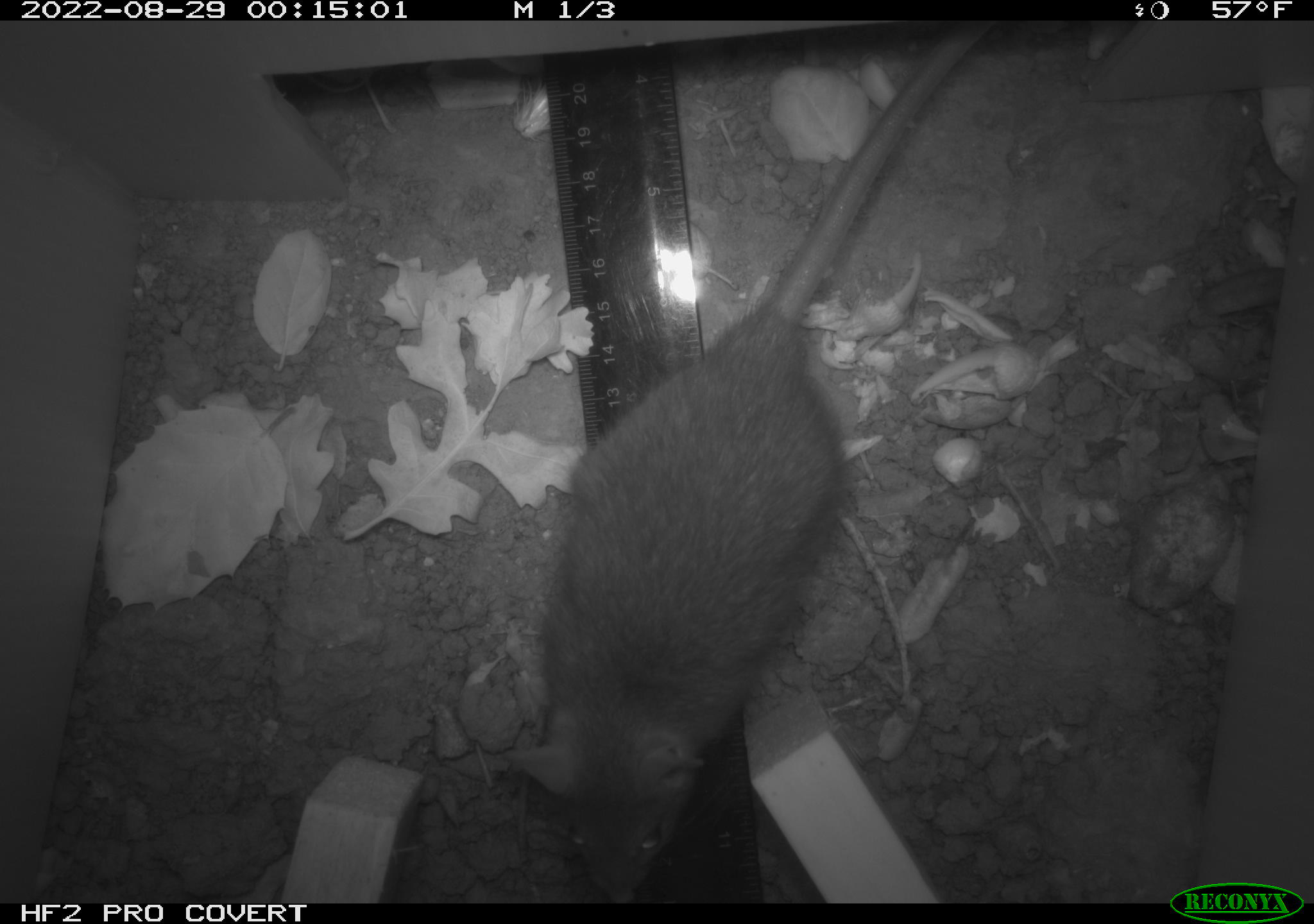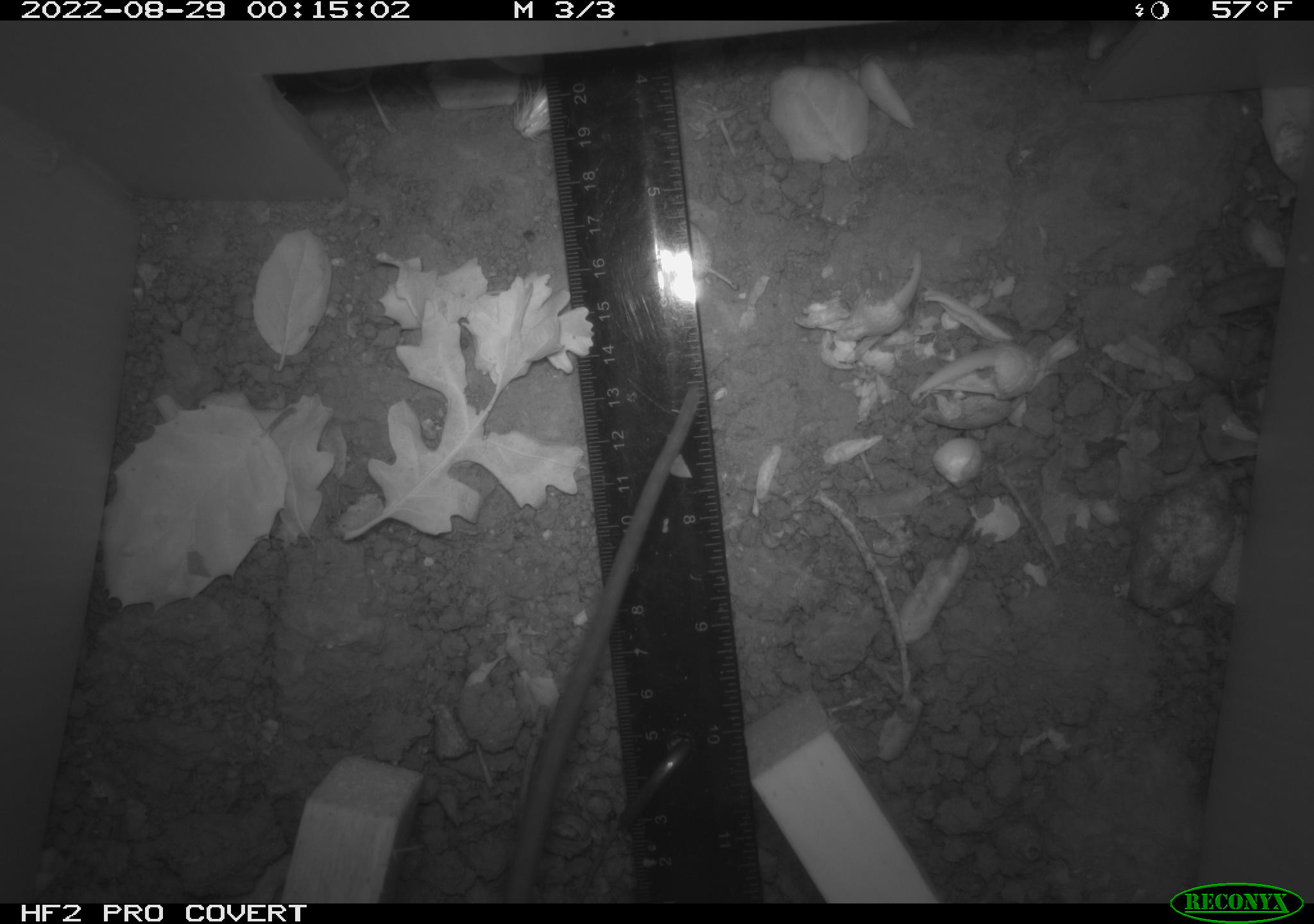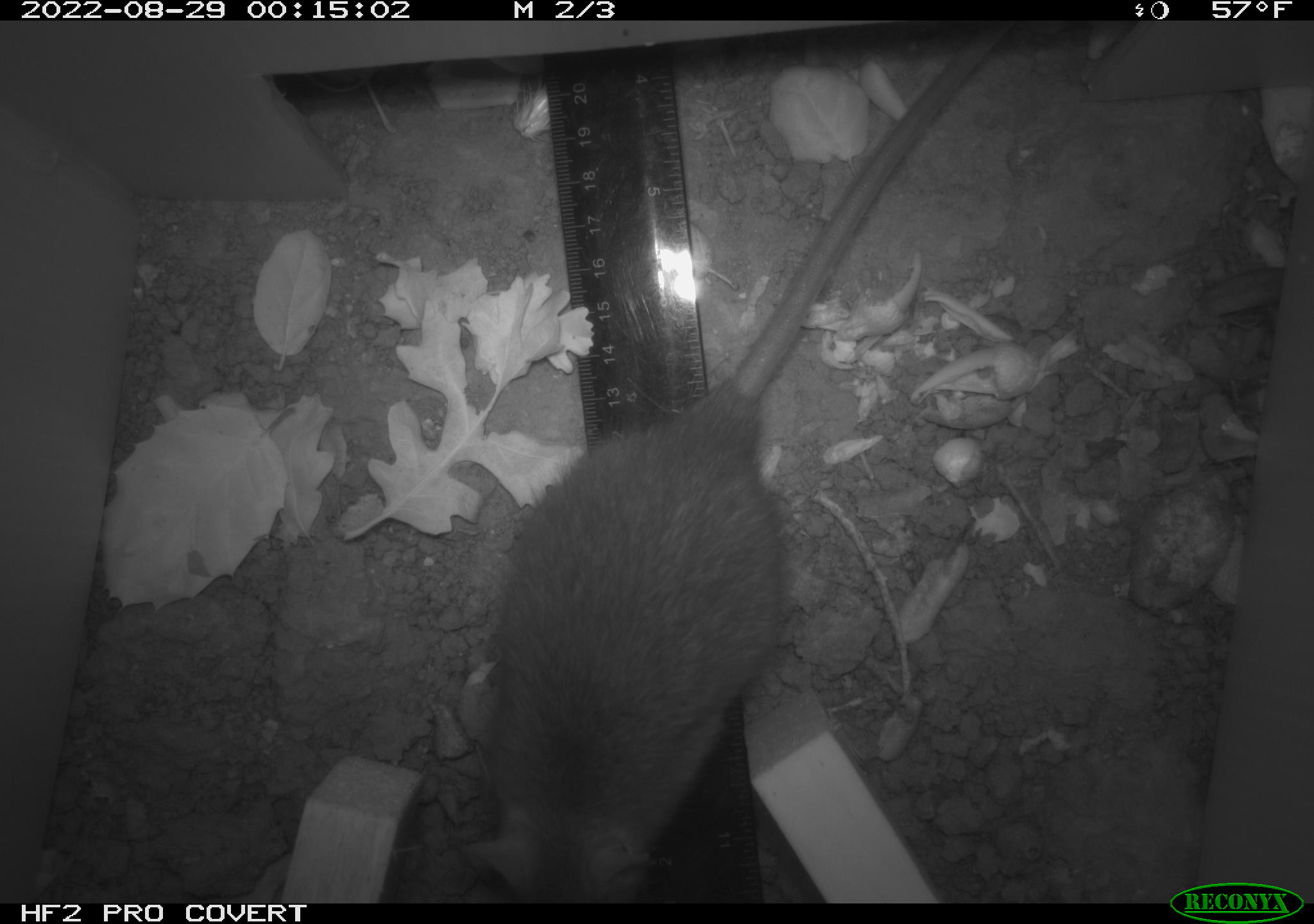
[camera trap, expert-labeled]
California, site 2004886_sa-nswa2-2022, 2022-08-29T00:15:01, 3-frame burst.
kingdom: Animalia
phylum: Chordata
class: Mammalia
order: Rodentia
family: Muridae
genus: Rattus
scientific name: Rattus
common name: rat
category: rattus species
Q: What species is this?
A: Rattus species (rat) (Rattus).